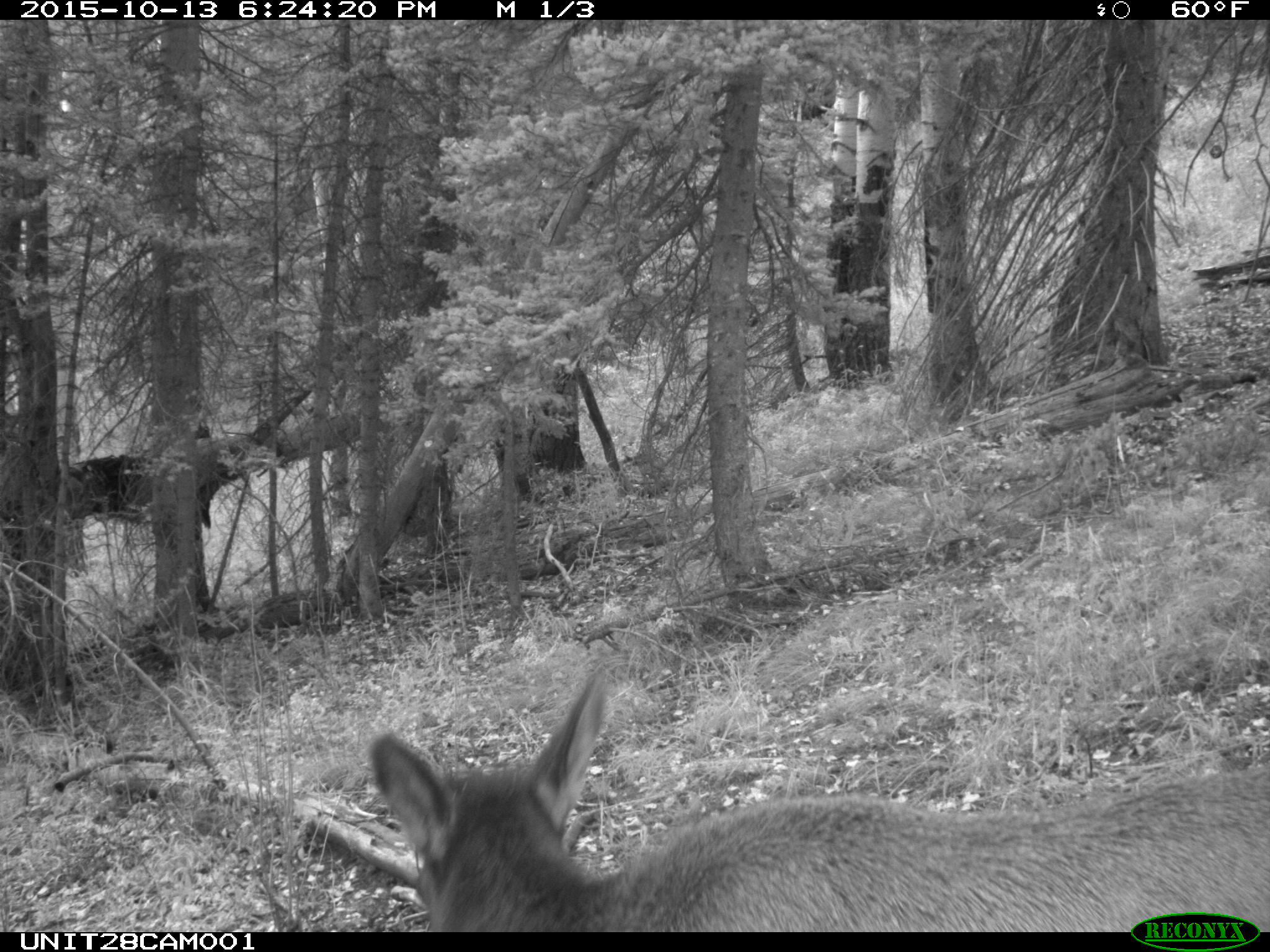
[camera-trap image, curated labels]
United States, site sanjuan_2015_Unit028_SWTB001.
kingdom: Animalia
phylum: Chordata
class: Mammalia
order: Artiodactyla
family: Cervidae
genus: Cervus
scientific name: Cervus elaphus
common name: red deer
Cervus elaphus (red deer).